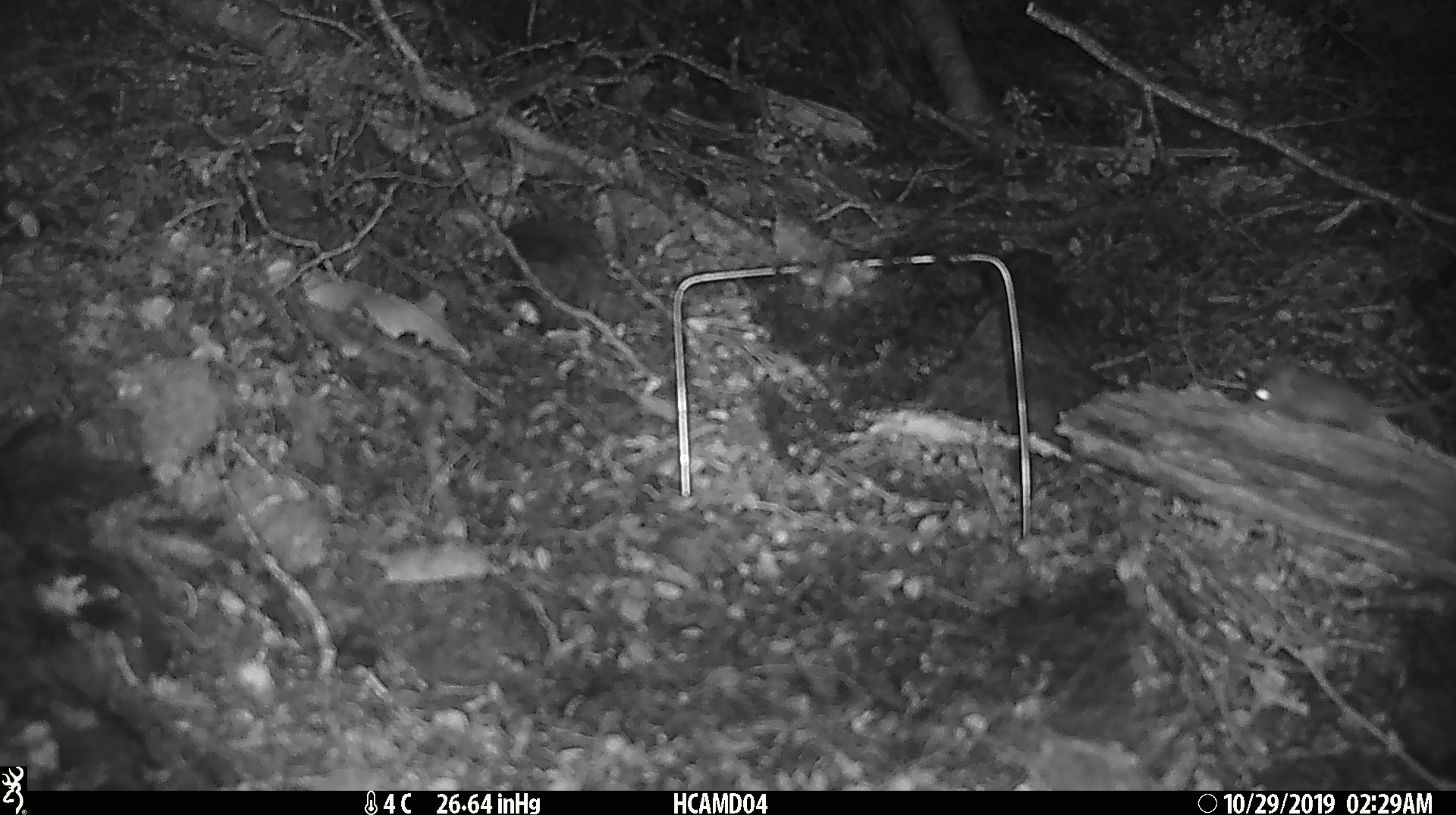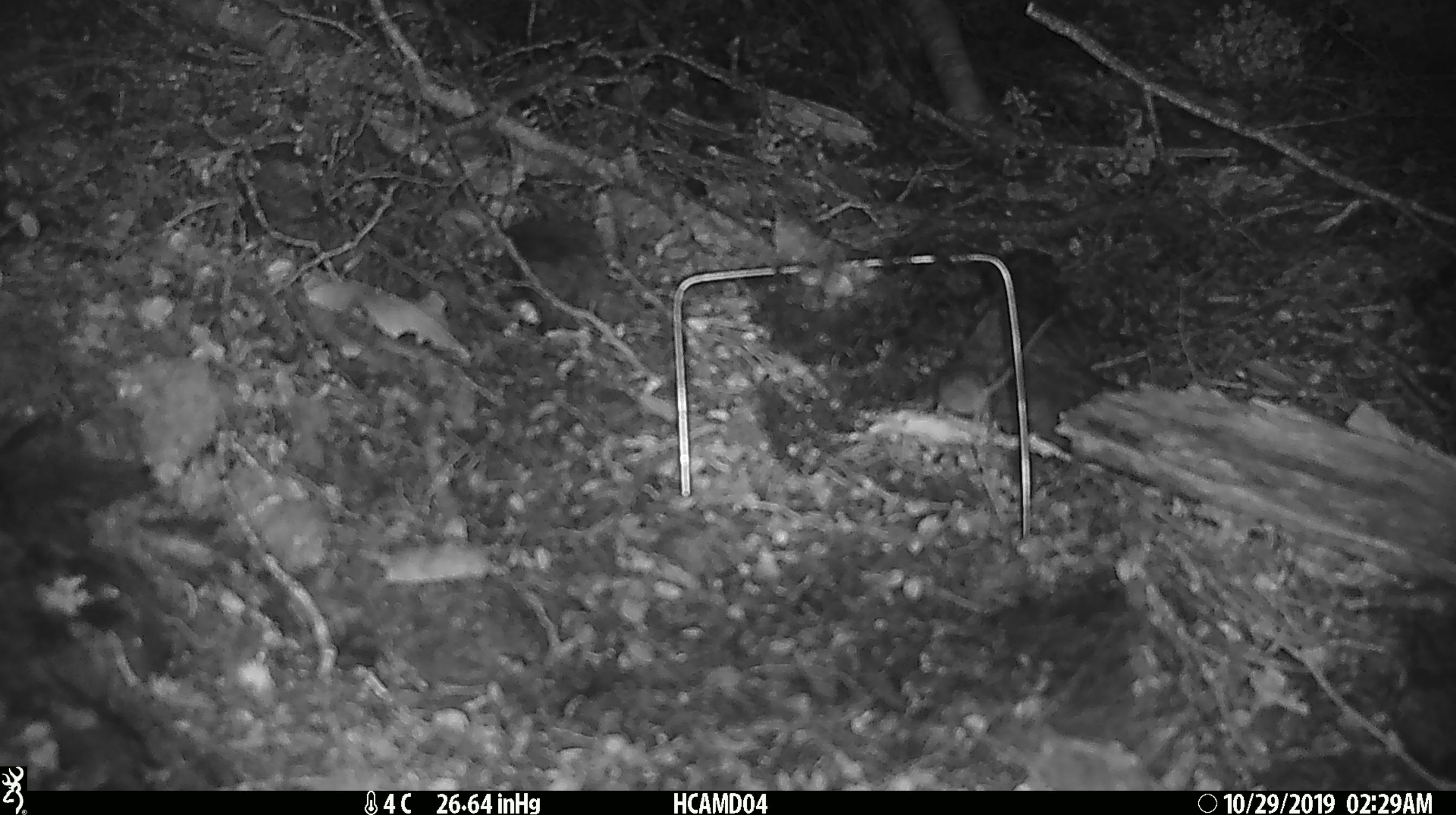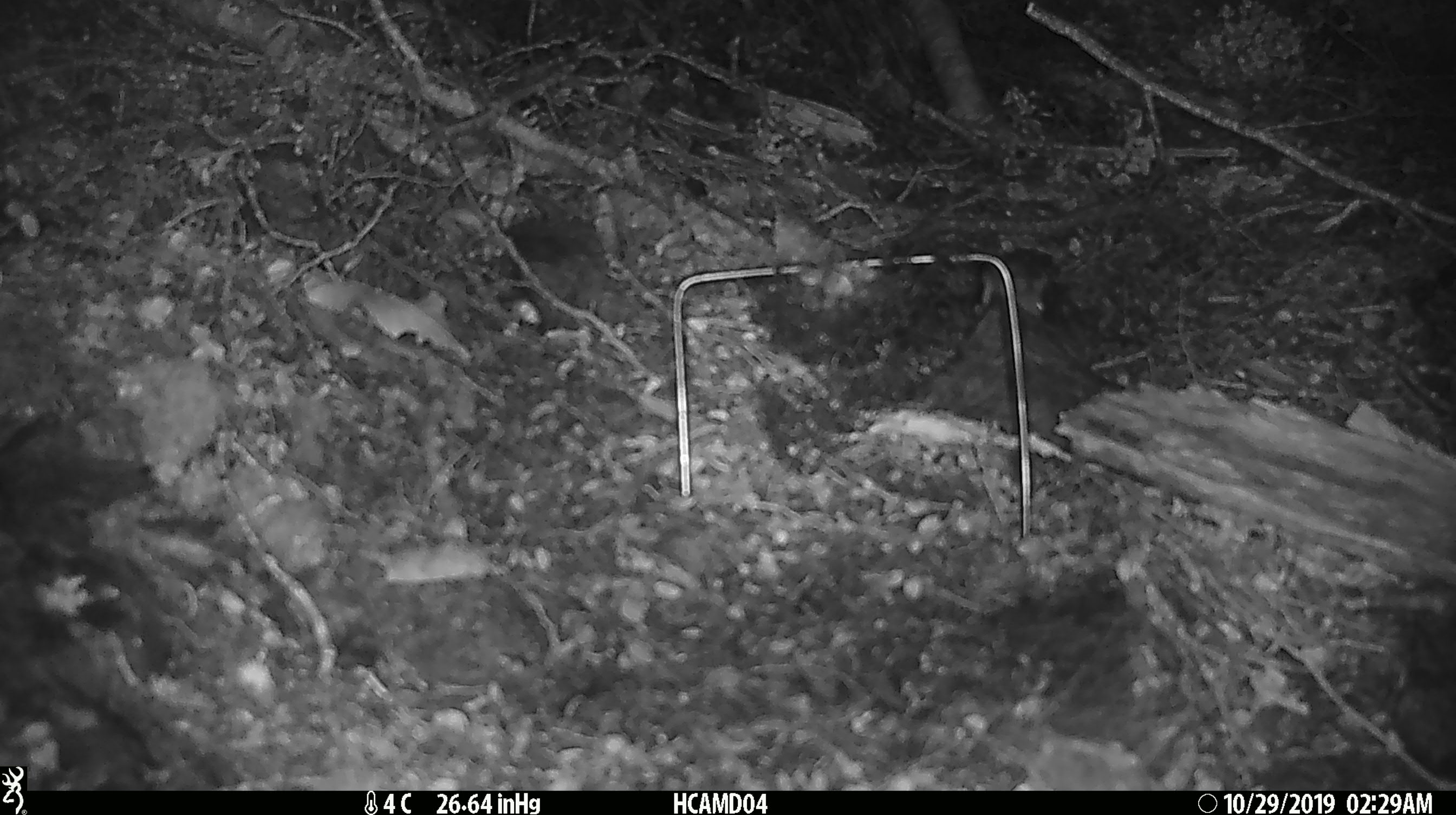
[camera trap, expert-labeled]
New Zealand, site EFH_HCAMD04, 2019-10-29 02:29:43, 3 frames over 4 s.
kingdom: Animalia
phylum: Chordata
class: Mammalia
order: Rodentia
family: Muridae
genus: Mus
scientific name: Mus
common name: mouse